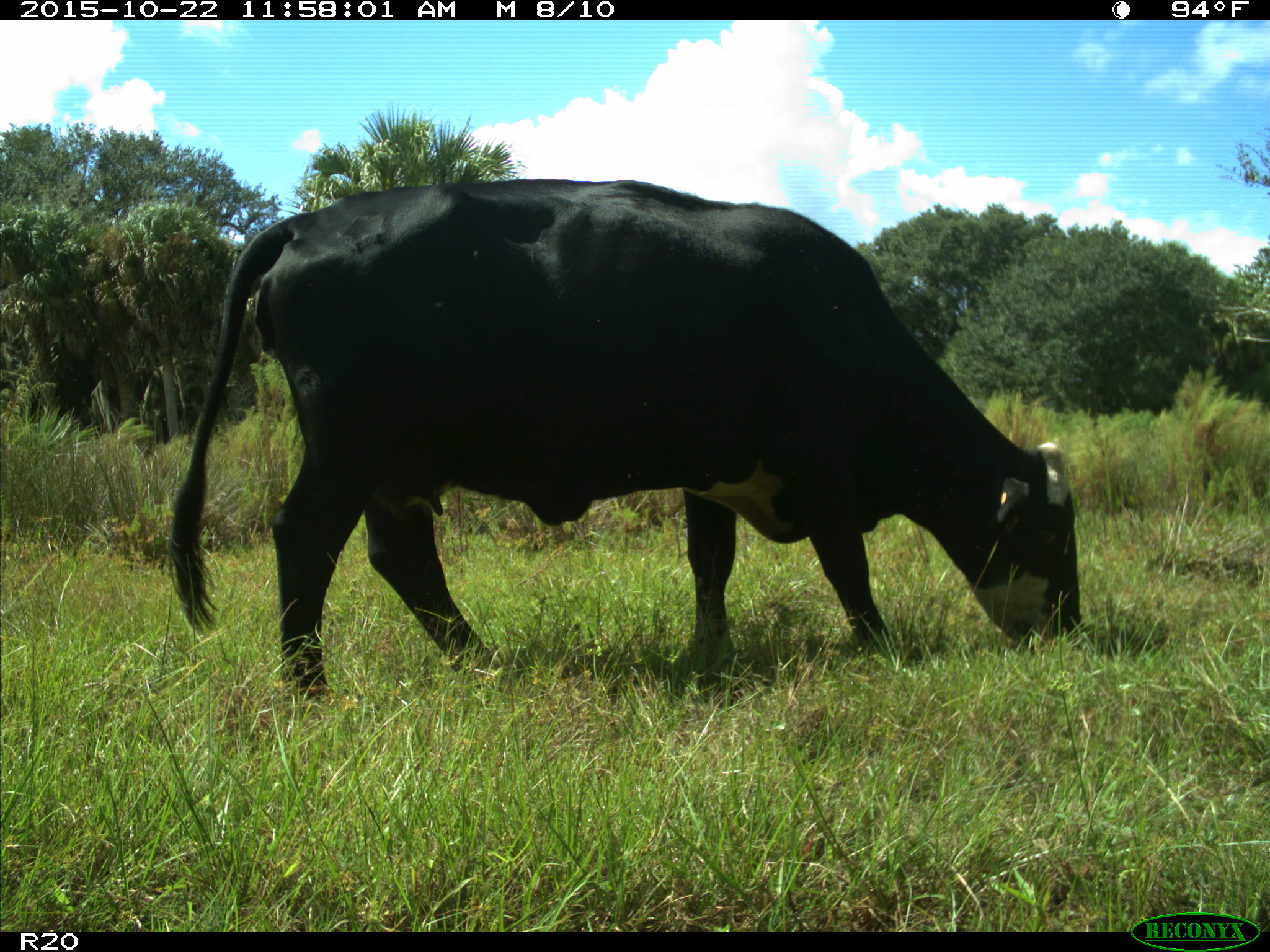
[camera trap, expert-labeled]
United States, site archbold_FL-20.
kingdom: Animalia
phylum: Chordata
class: Mammalia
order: Artiodactyla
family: Bovidae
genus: Bos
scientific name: Bos taurus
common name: domestic cow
Bos taurus (domestic cow).